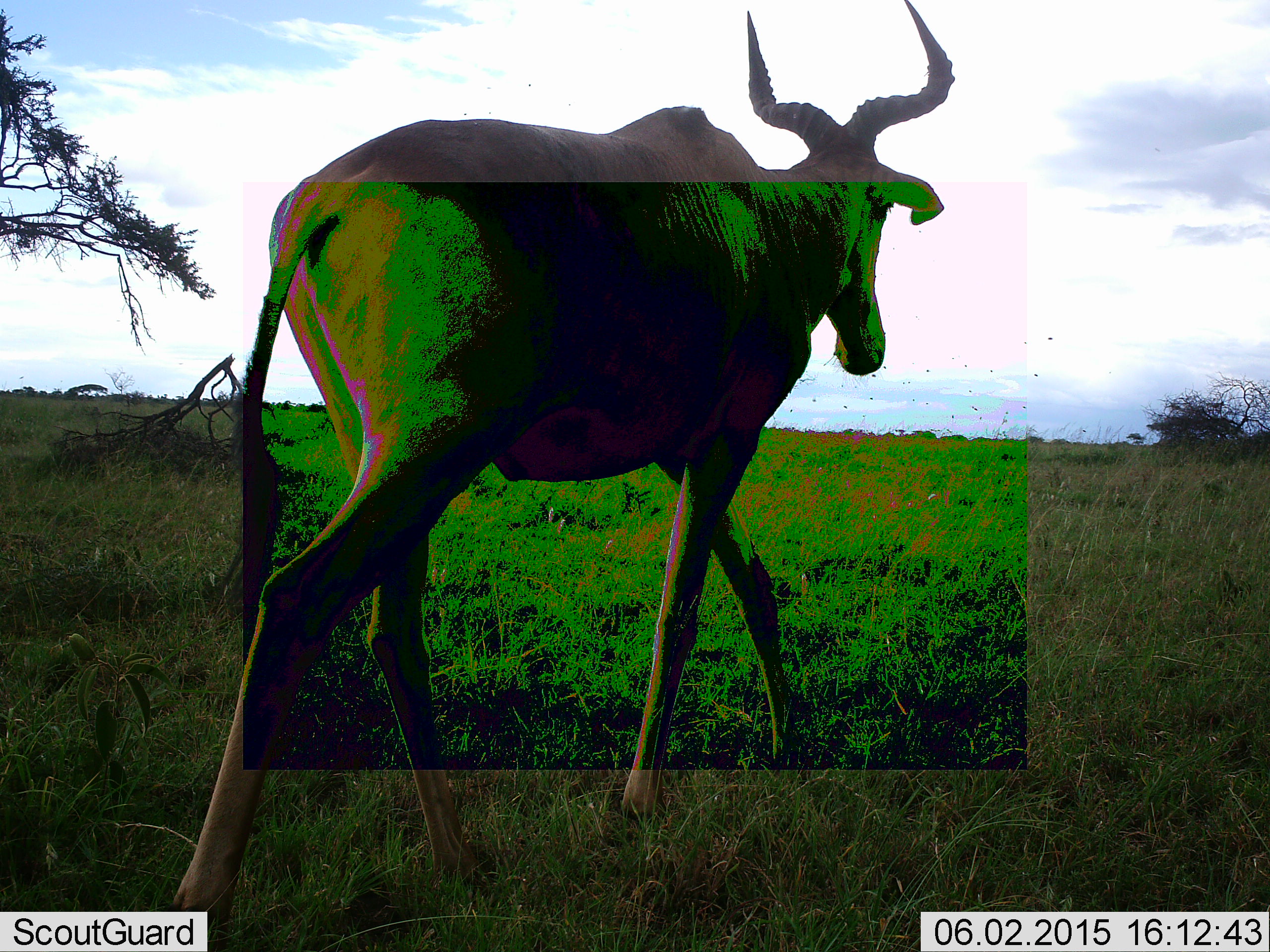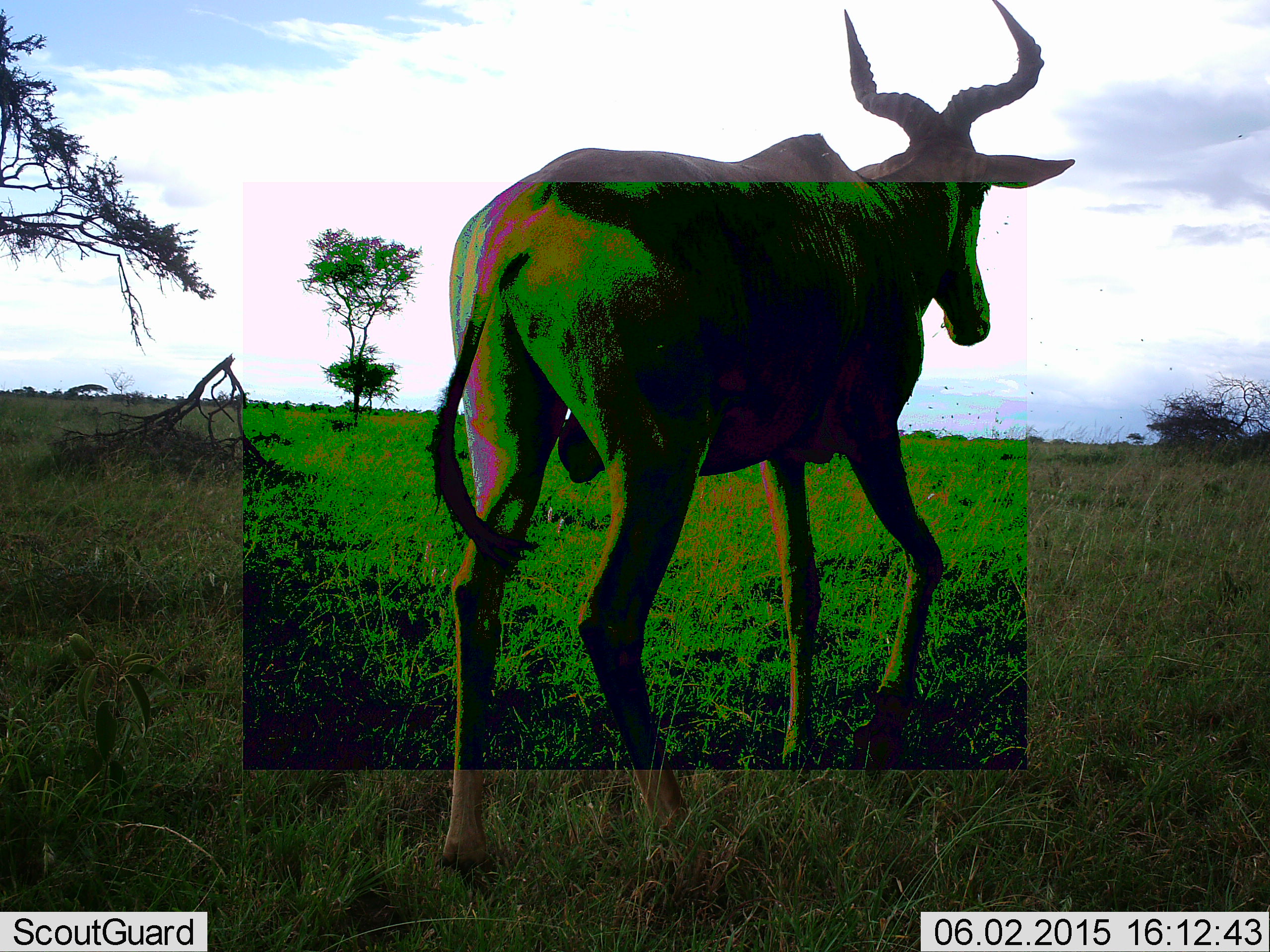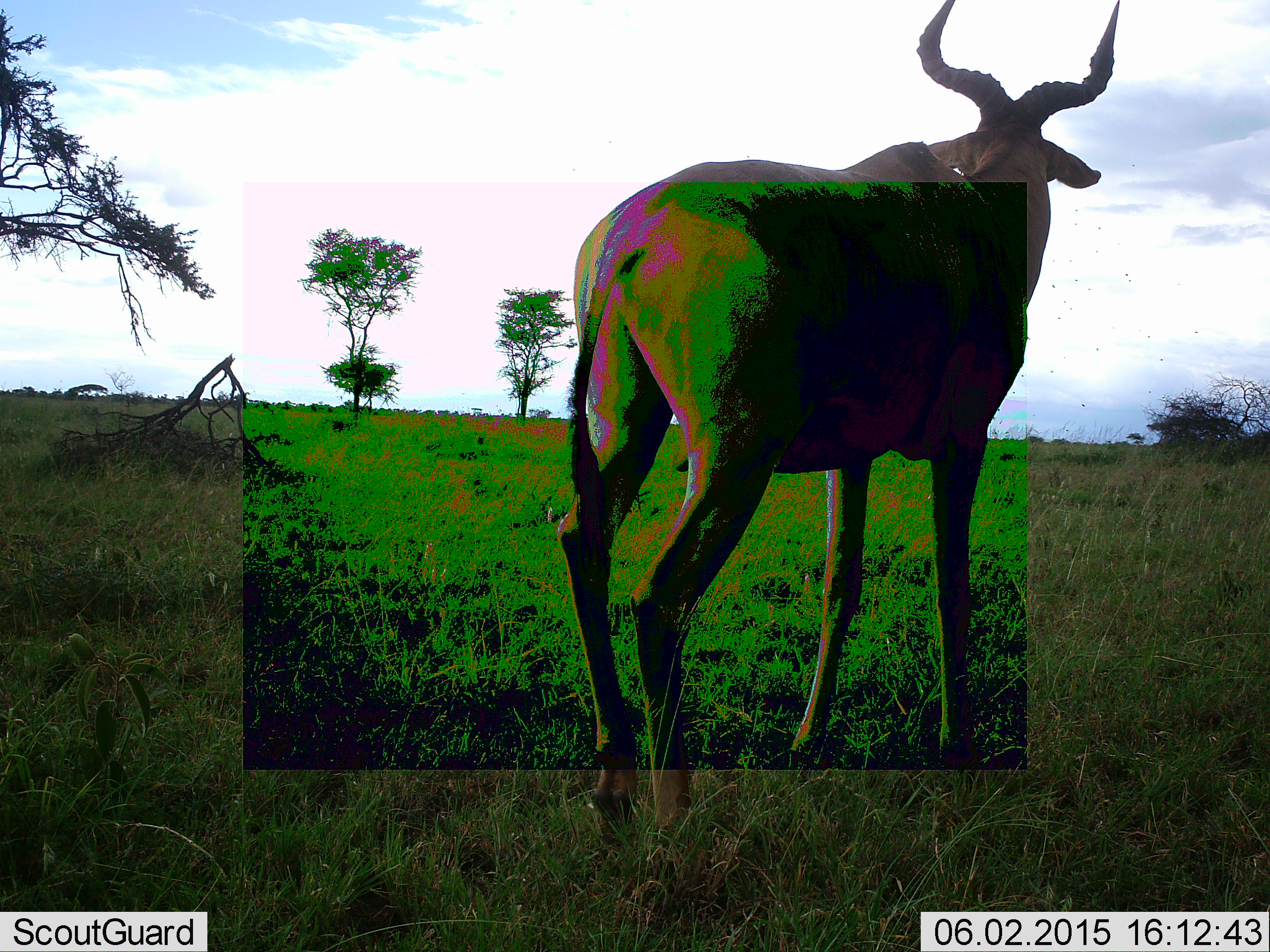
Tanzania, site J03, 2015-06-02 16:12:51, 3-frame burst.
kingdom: Animalia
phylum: Chordata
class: Mammalia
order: Artiodactyla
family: Bovidae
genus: Alcelaphus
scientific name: Alcelaphus buselaphus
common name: hartebeest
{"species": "hartebeest (Alcelaphus buselaphus)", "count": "1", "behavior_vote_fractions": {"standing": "18%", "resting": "0%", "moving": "100%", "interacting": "0%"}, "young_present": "0%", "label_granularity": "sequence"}